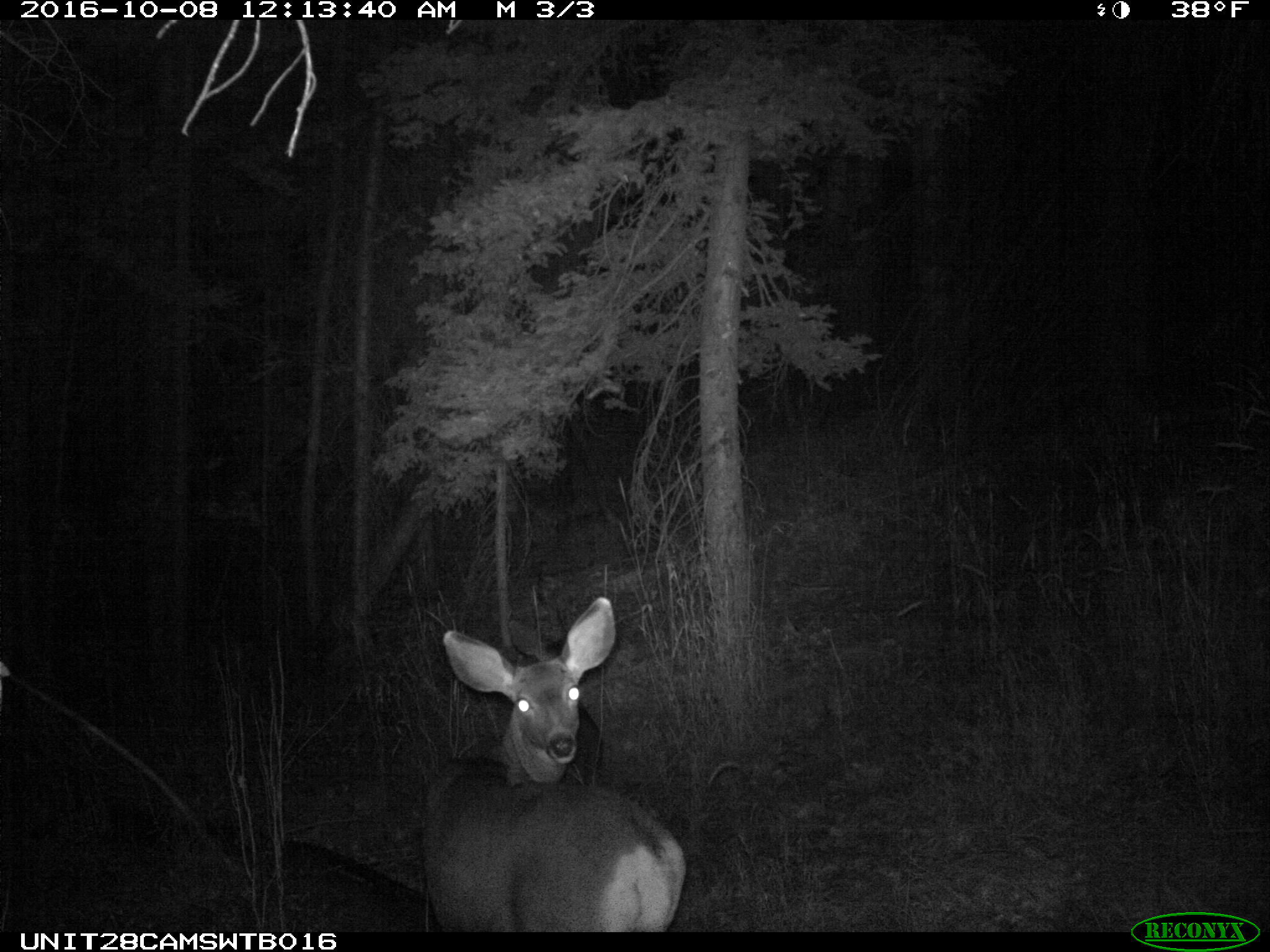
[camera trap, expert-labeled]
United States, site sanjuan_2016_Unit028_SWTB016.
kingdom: Animalia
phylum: Chordata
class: Mammalia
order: Artiodactyla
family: Cervidae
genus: Odocoileus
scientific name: Odocoileus hemionus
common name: mule deer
Odocoileus hemionus (mule deer).